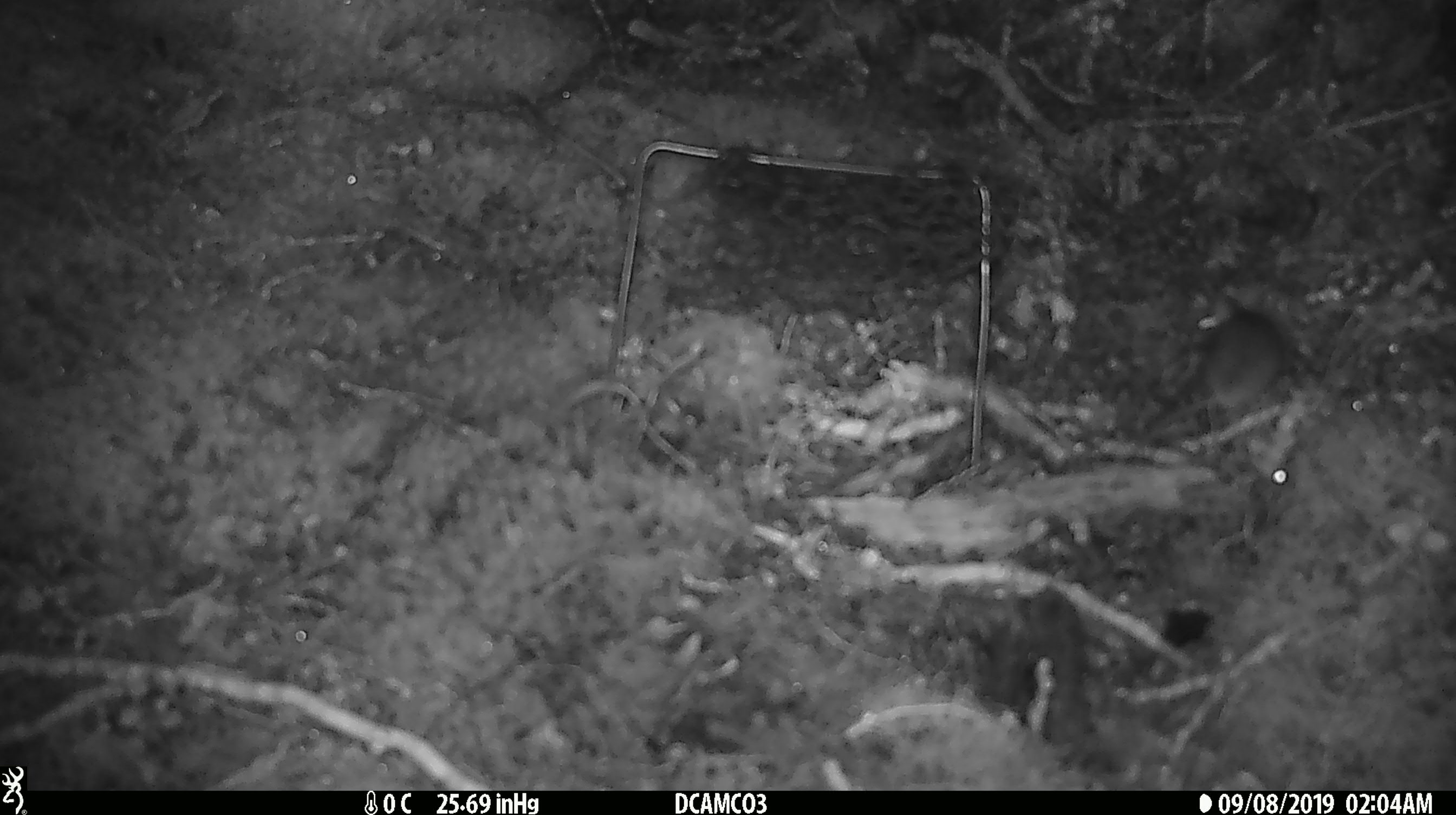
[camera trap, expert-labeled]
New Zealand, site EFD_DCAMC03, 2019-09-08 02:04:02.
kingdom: Animalia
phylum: Chordata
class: Mammalia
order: Rodentia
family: Muridae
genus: Mus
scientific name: Mus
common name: mouse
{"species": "mouse (Mus)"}